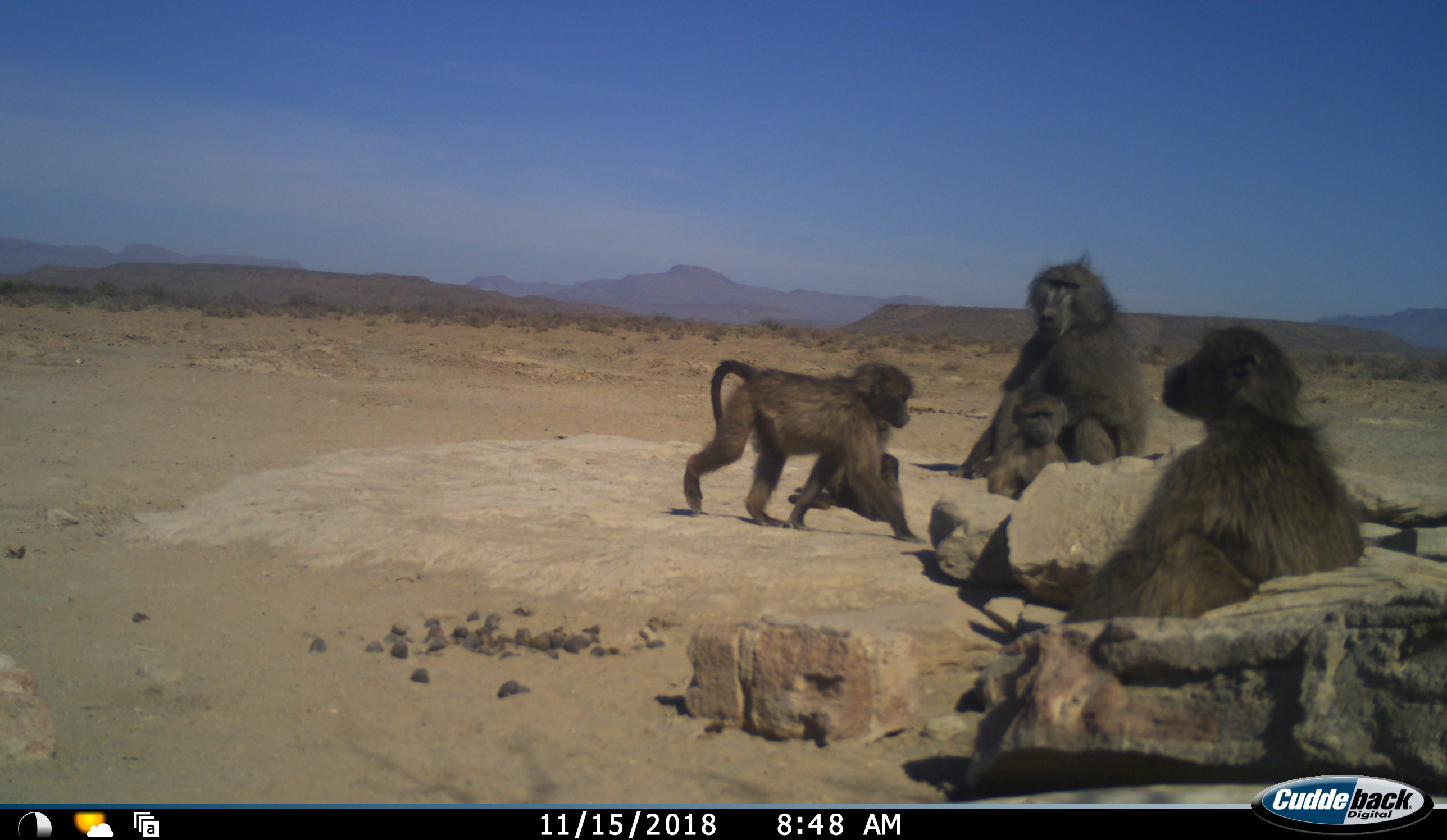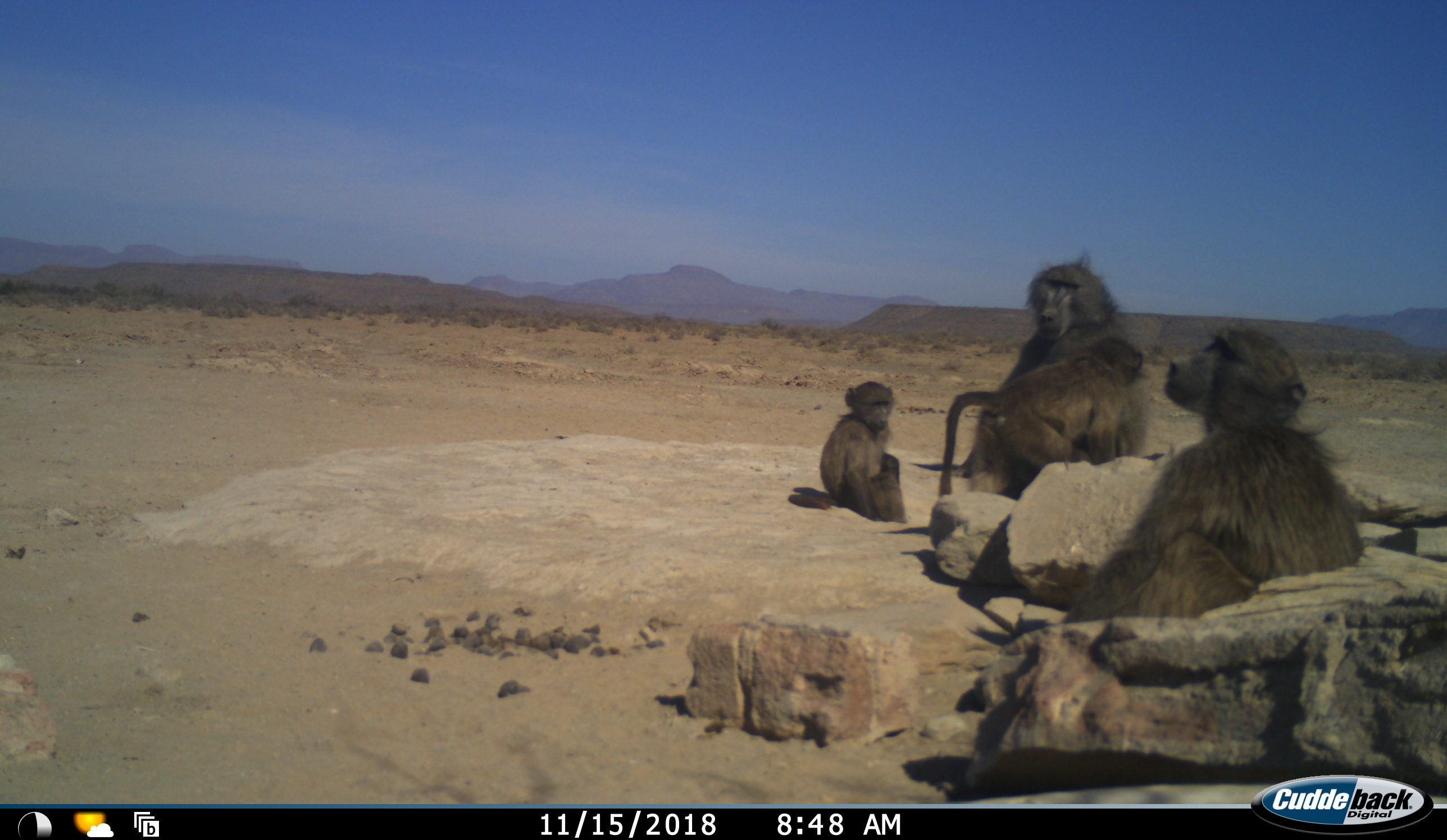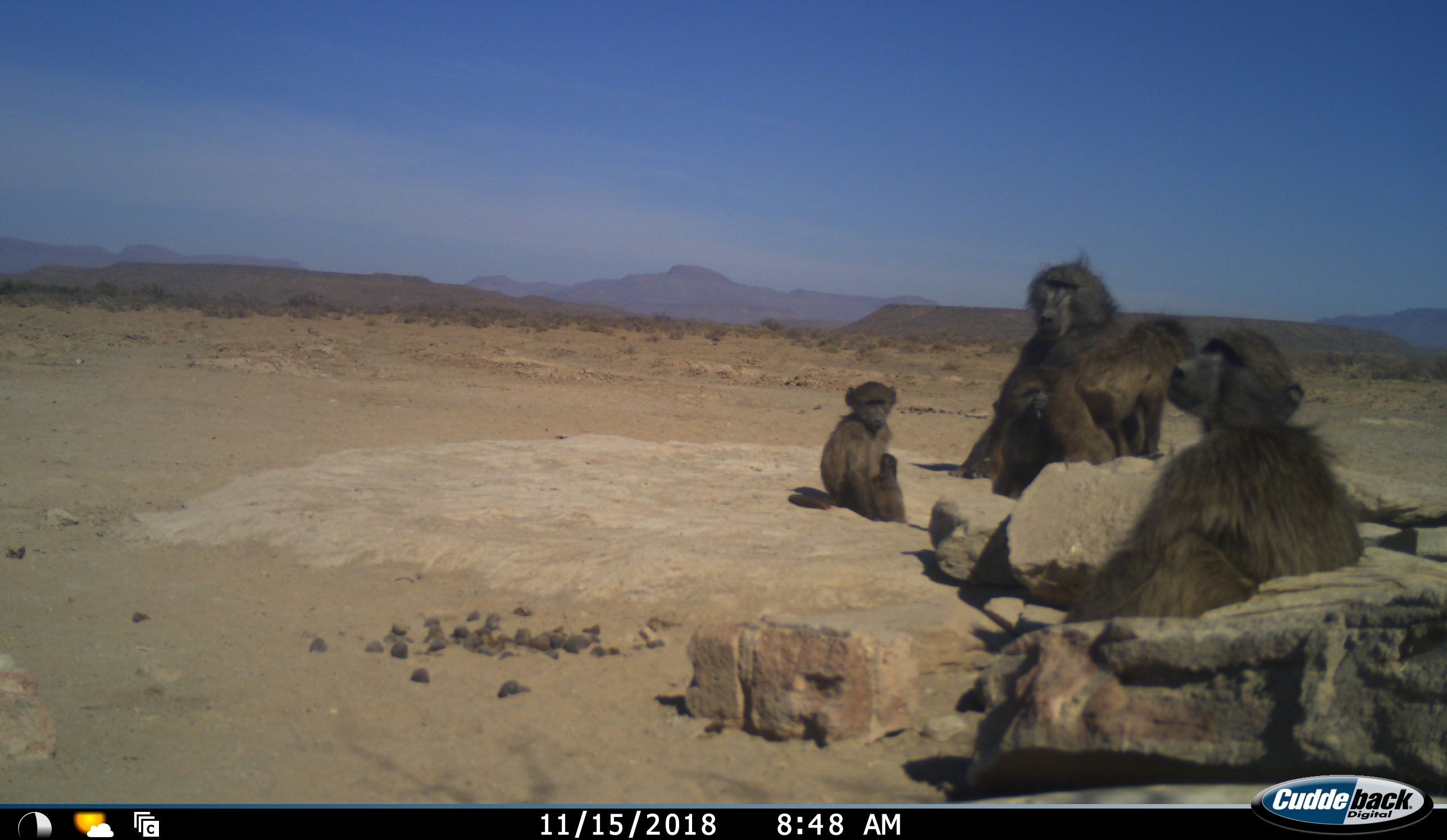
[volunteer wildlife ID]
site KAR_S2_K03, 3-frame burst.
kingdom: Animalia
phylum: Chordata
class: Mammalia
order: Primates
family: Cercopithecidae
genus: Papio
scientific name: Papio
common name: baboon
Baboon (Papio), count 5. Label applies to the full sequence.